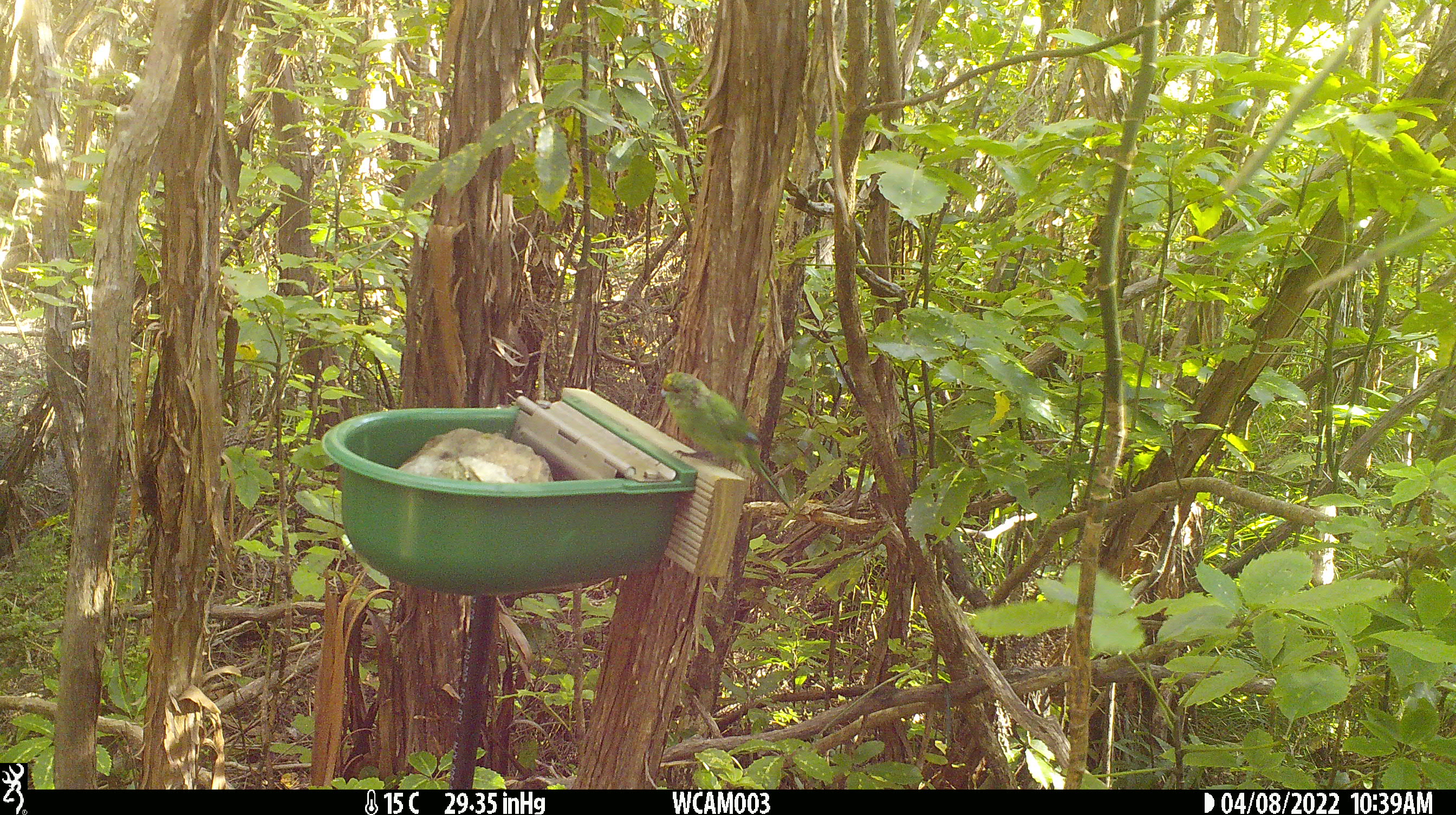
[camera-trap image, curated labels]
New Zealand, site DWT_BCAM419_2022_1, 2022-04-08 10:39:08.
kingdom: Animalia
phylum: Chordata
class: Aves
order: Psittaciformes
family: Psittaculidae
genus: Cyanoramphus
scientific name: Cyanoramphus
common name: parakeet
Parakeet (Cyanoramphus).